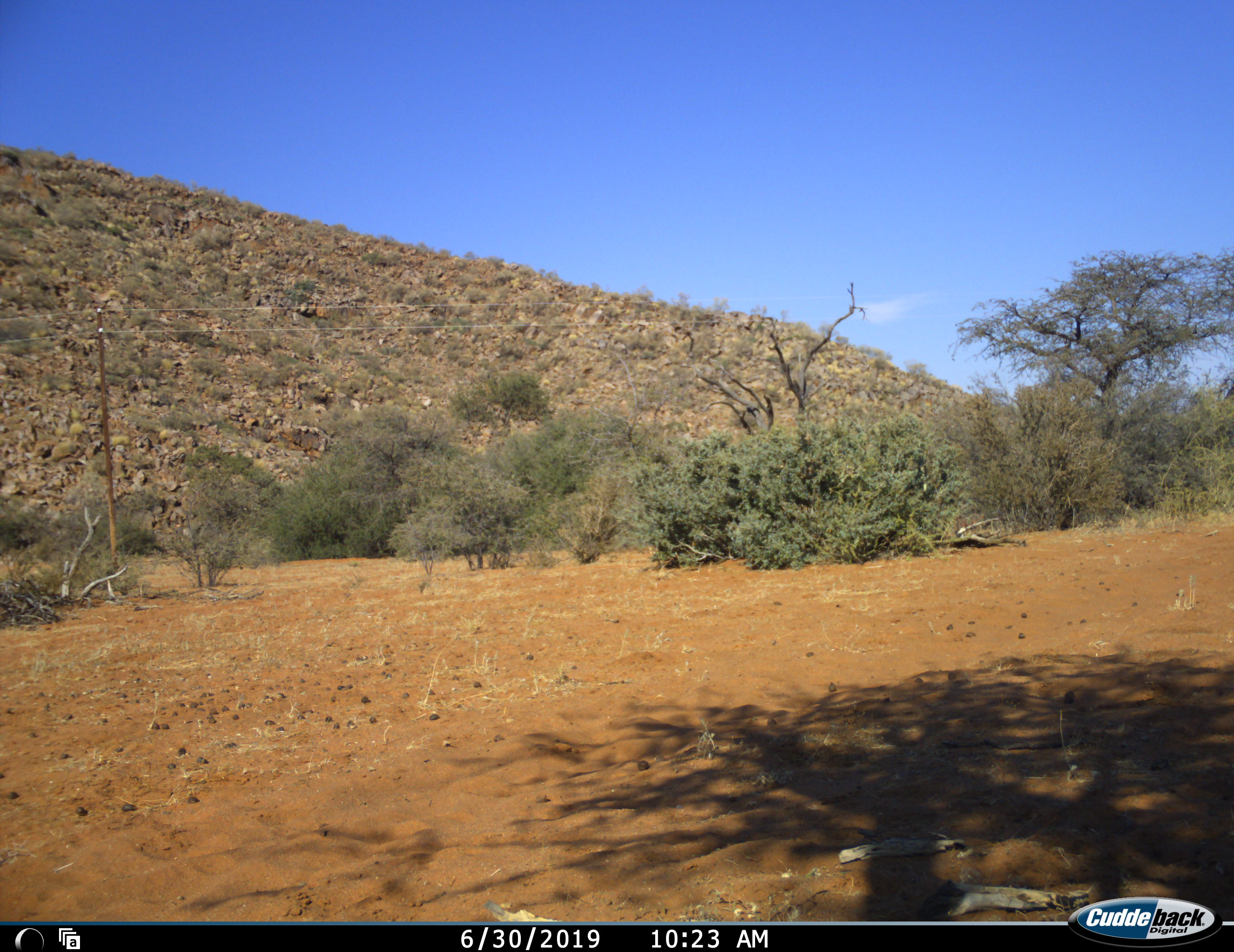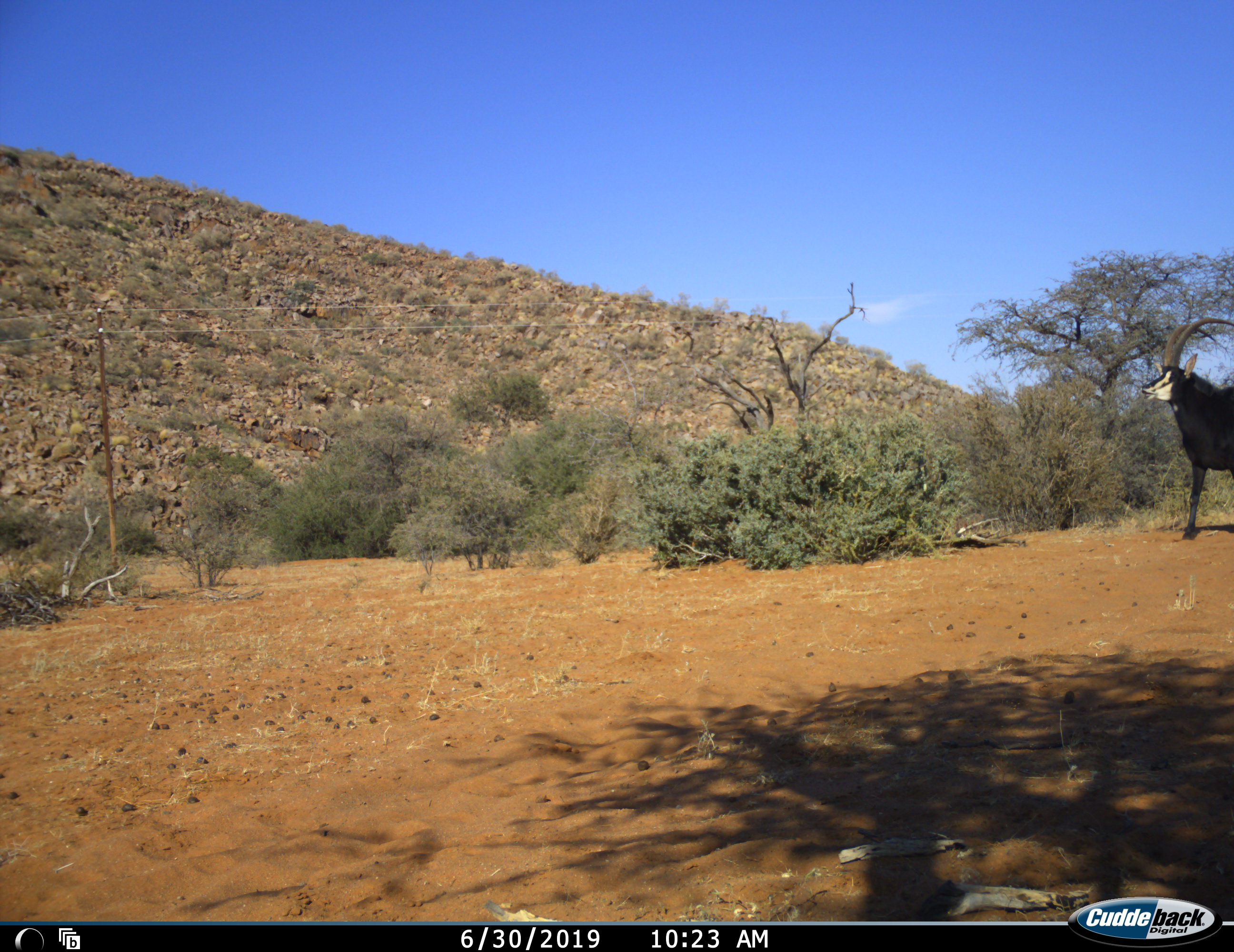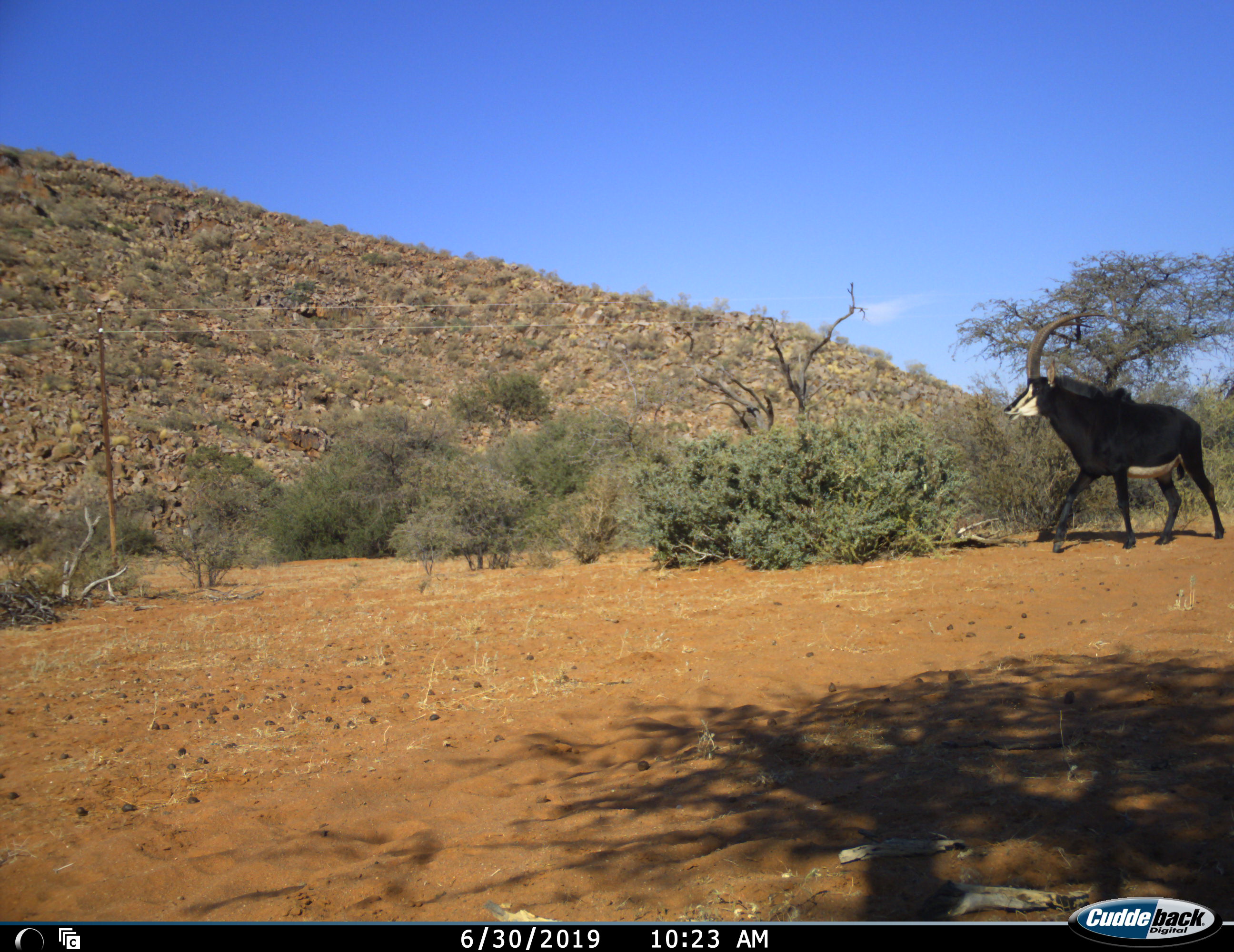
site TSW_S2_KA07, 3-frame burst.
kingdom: Animalia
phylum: Chordata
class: Mammalia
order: Artiodactyla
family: Bovidae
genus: Hippotragus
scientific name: Hippotragus niger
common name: sable antelope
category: sable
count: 1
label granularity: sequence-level